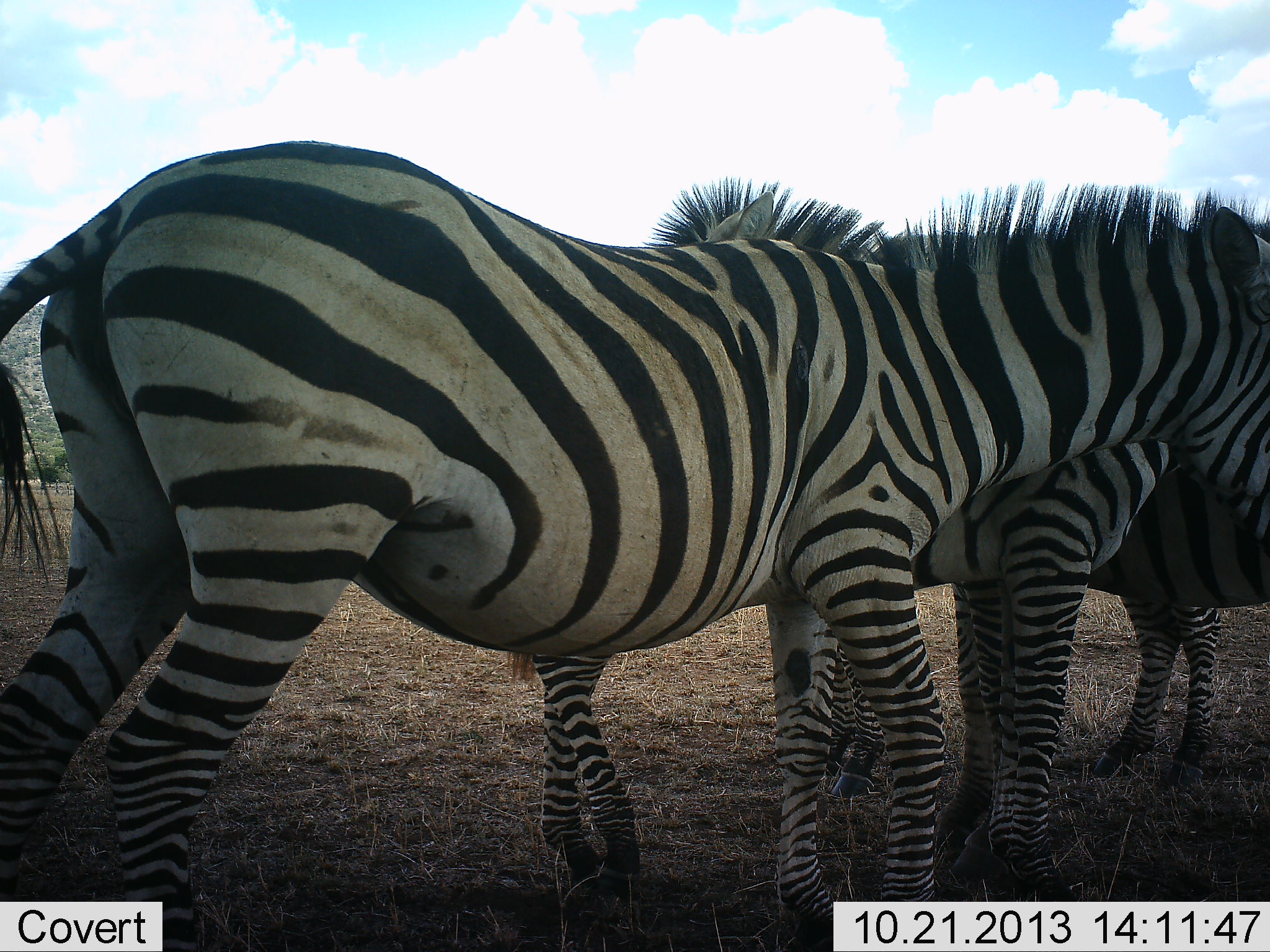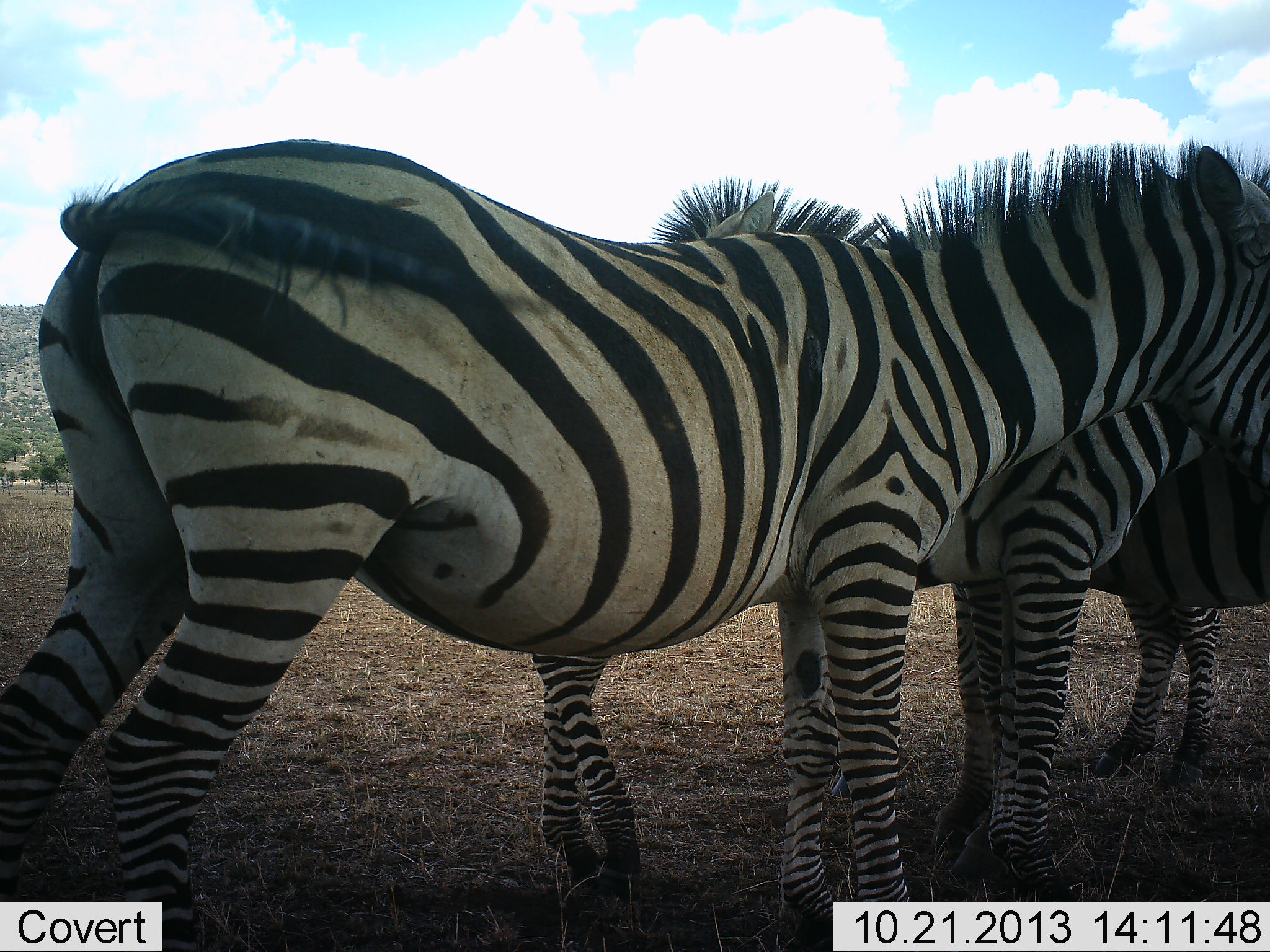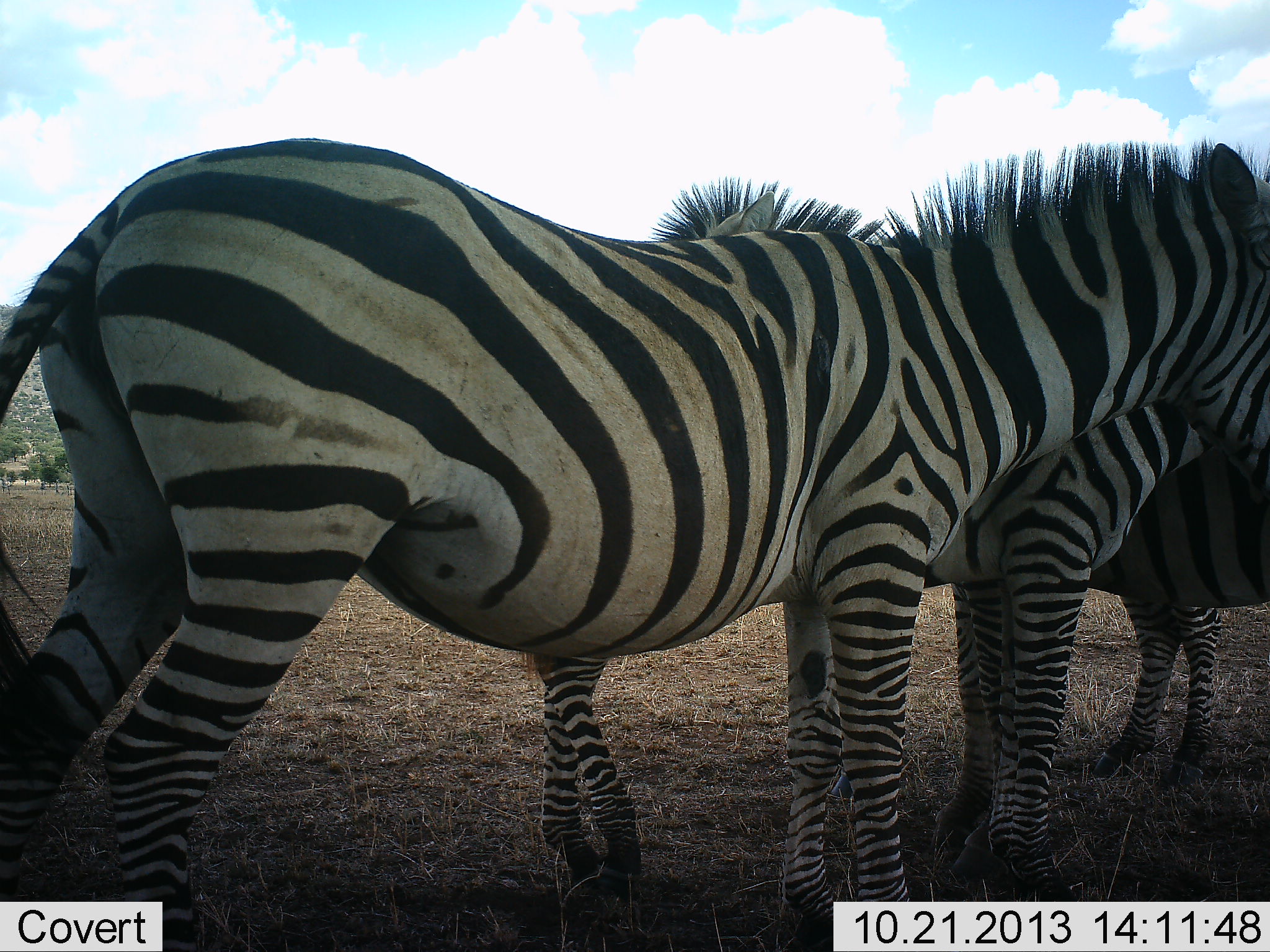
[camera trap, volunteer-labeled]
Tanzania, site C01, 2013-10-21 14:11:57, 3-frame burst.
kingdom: Animalia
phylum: Chordata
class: Mammalia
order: Perissodactyla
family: Equidae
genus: Equus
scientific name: Equus quagga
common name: plains zebra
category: zebra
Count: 3.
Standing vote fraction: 95%.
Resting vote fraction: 11%.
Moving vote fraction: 0%.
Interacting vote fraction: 18%.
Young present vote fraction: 8%.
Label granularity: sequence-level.